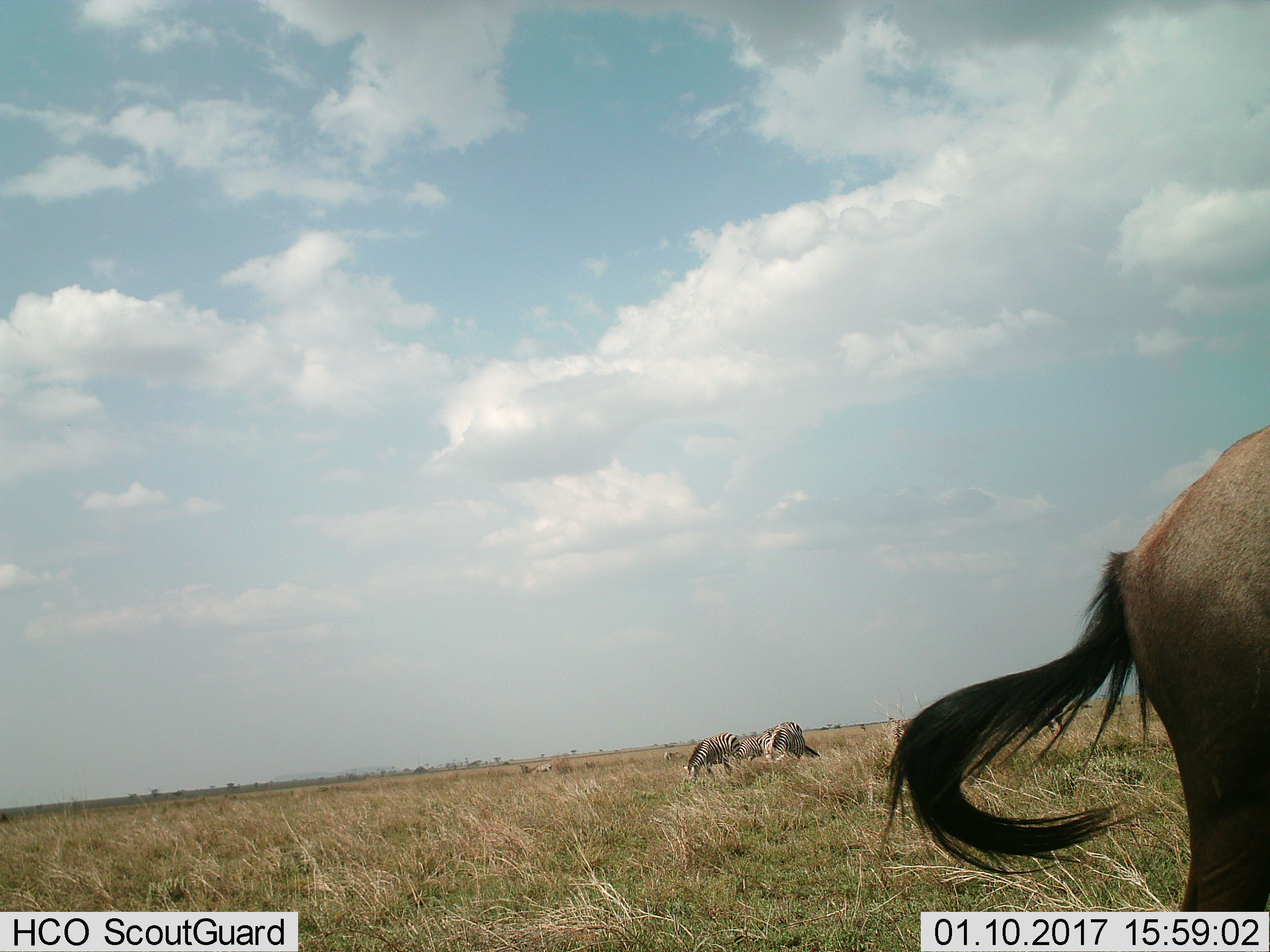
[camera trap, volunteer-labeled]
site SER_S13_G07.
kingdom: Animalia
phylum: Chordata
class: Mammalia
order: Artiodactyla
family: Bovidae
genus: Connochaetes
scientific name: Connochaetes taurinus taurinus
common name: blue wildebeest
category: wildebeestblue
Wildebeestblue (blue wildebeest) (Connochaetes taurinus taurinus), count 1. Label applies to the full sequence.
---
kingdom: Animalia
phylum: Chordata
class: Mammalia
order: Perissodactyla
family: Equidae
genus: Equus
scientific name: Equus quagga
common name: plains zebra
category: zebraplains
Zebraplains (plains zebra) (Equus quagga), count 3. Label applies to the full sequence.